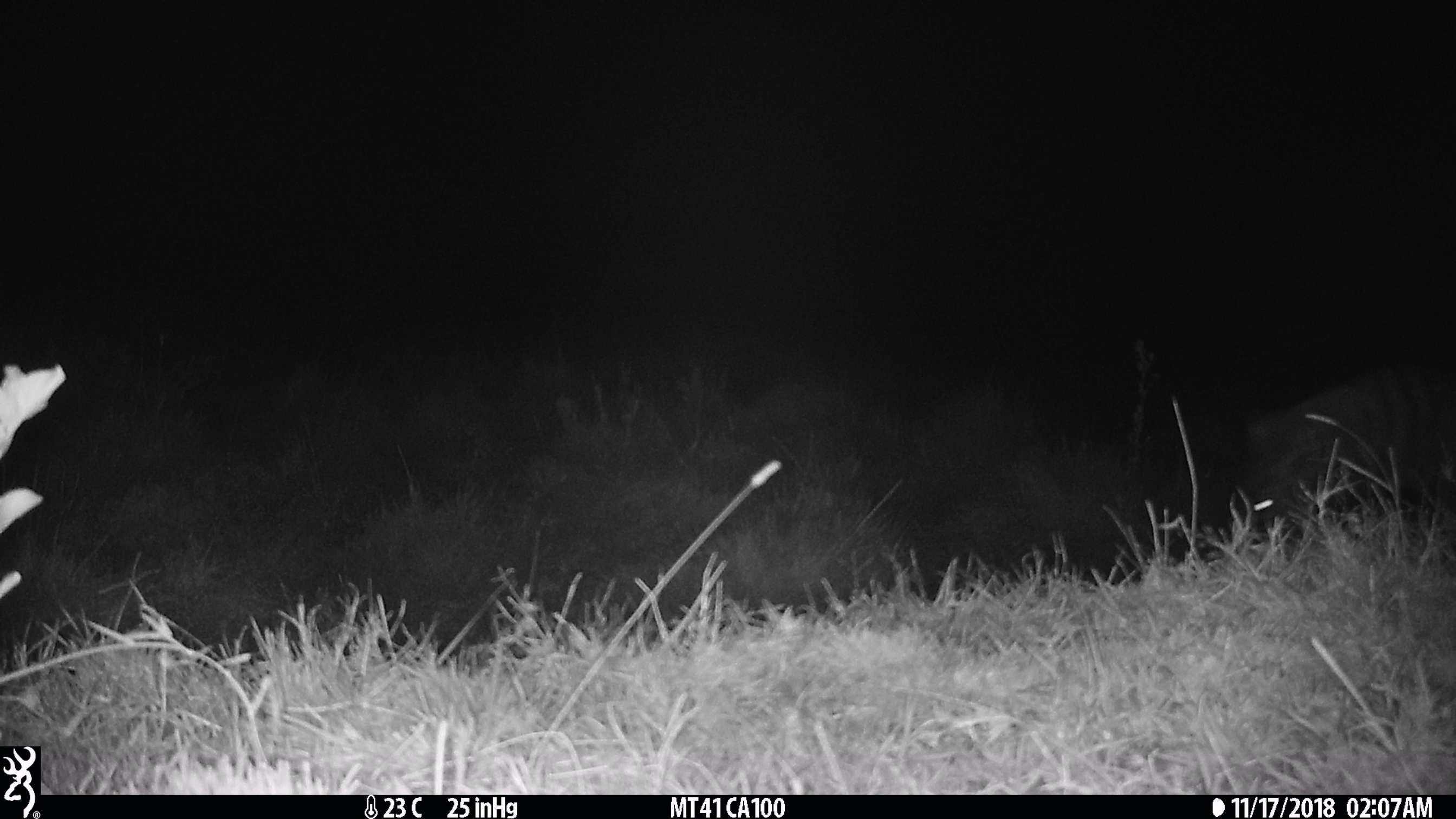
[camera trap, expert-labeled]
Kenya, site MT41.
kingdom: Animalia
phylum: Chordata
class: Mammalia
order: Perissodactyla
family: Equidae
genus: Equus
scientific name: Equus quagga burchellii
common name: burchell's zebra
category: zebra